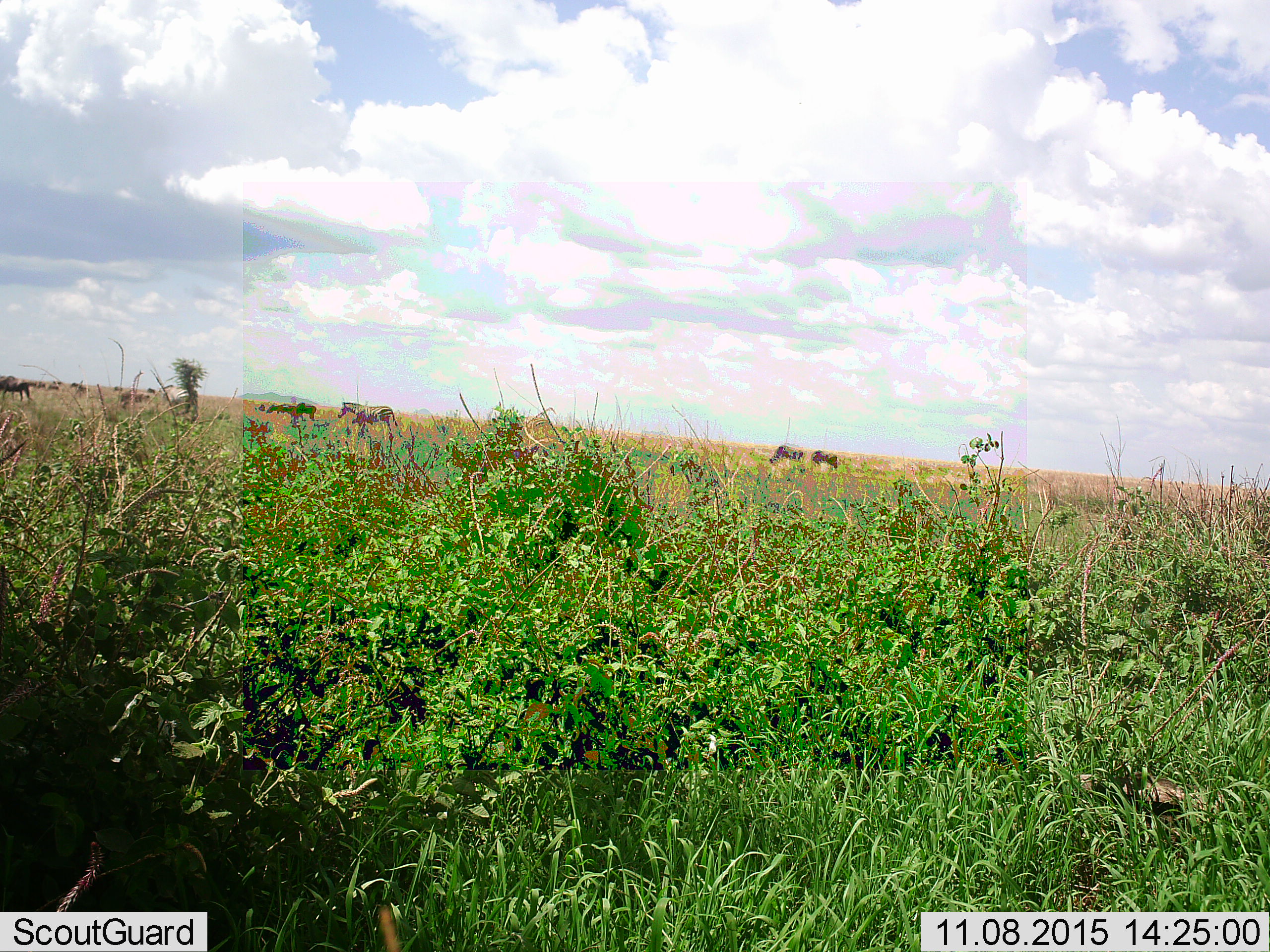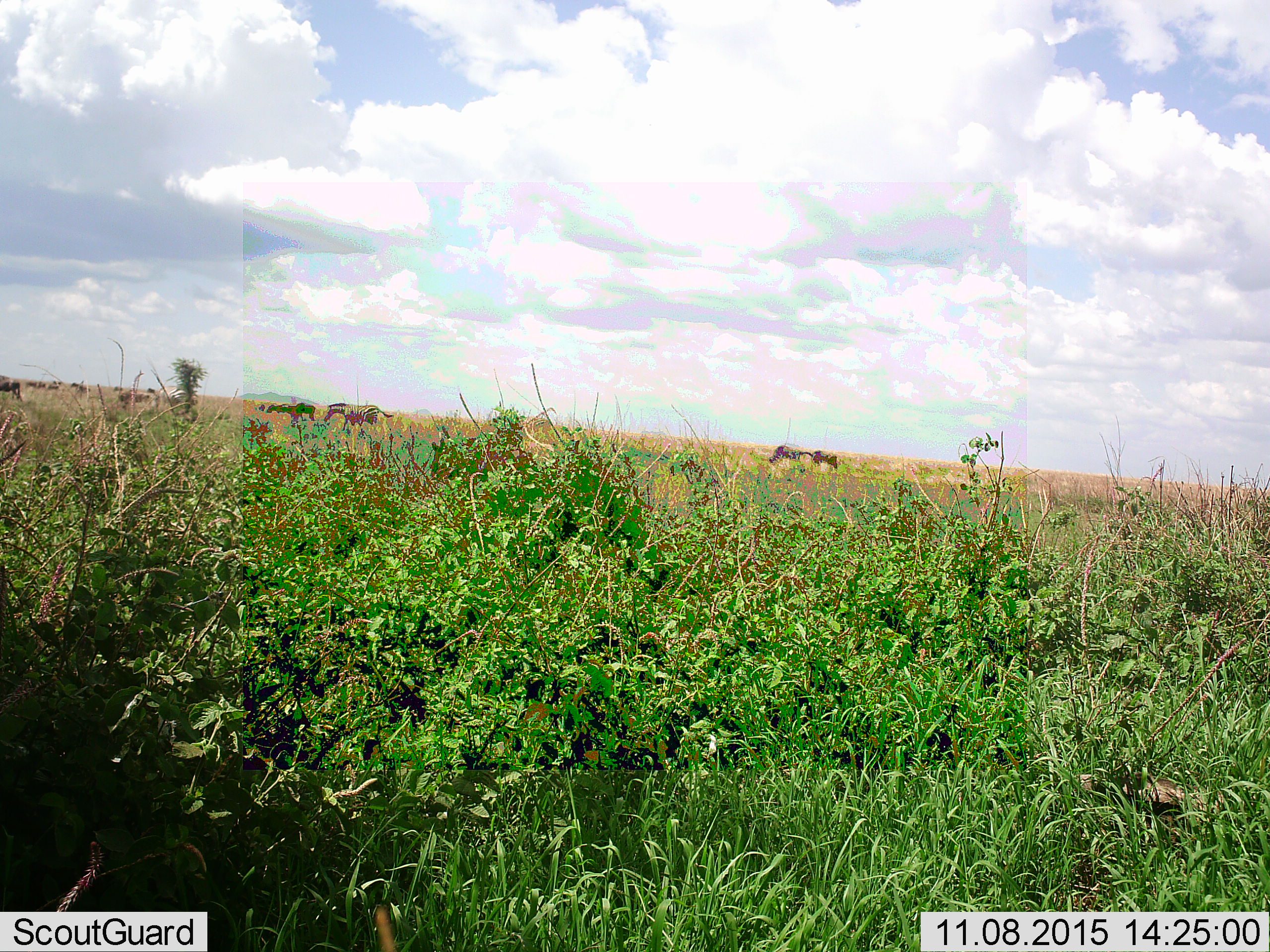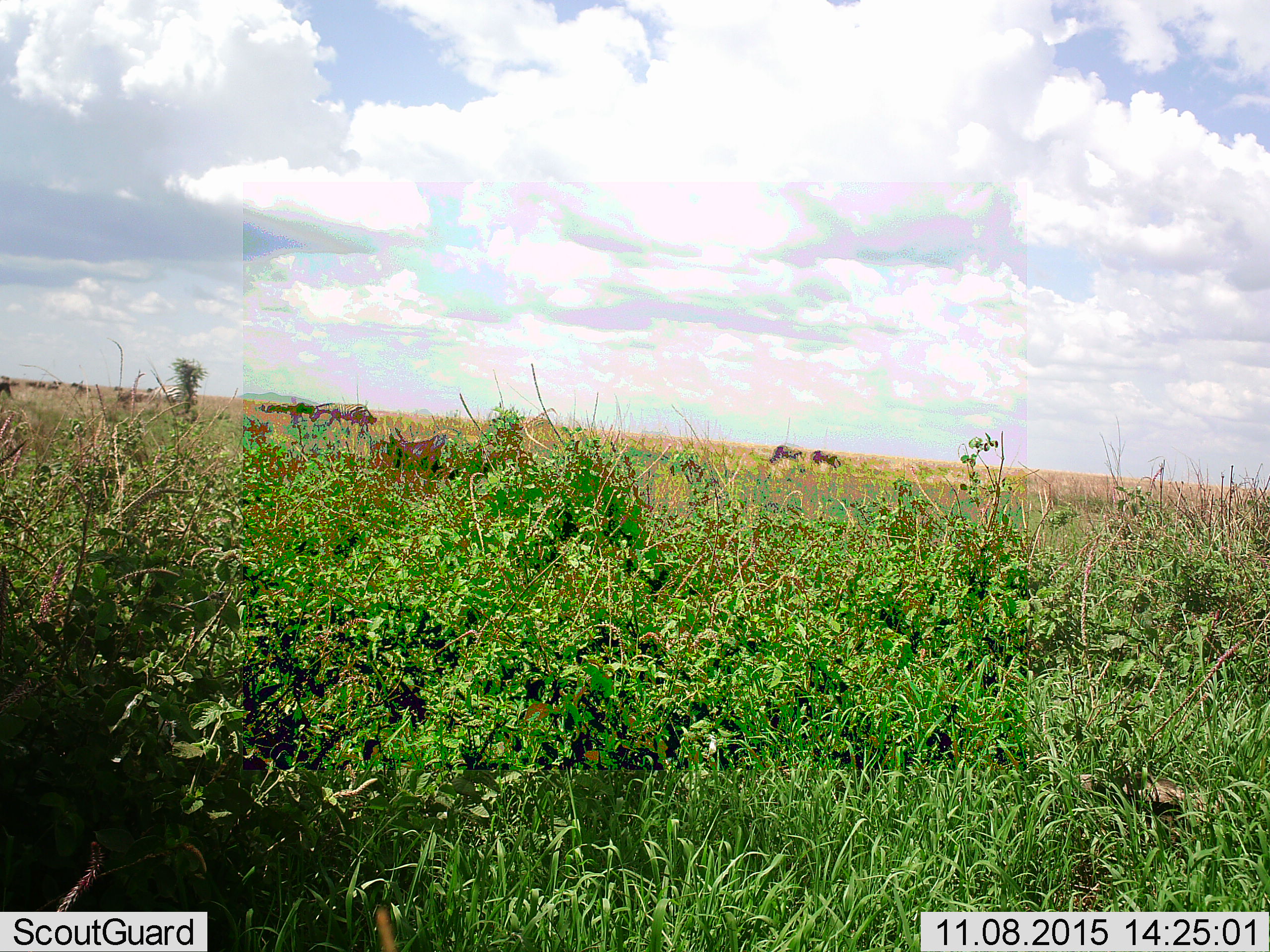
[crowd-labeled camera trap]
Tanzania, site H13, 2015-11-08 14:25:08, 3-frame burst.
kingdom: Animalia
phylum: Chordata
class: Mammalia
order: Perissodactyla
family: Equidae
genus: Equus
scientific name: Equus quagga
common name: plains zebra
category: zebra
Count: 6.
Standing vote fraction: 44%.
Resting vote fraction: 11%.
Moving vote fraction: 78%.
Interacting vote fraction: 11%.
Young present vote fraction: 11%.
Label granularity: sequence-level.